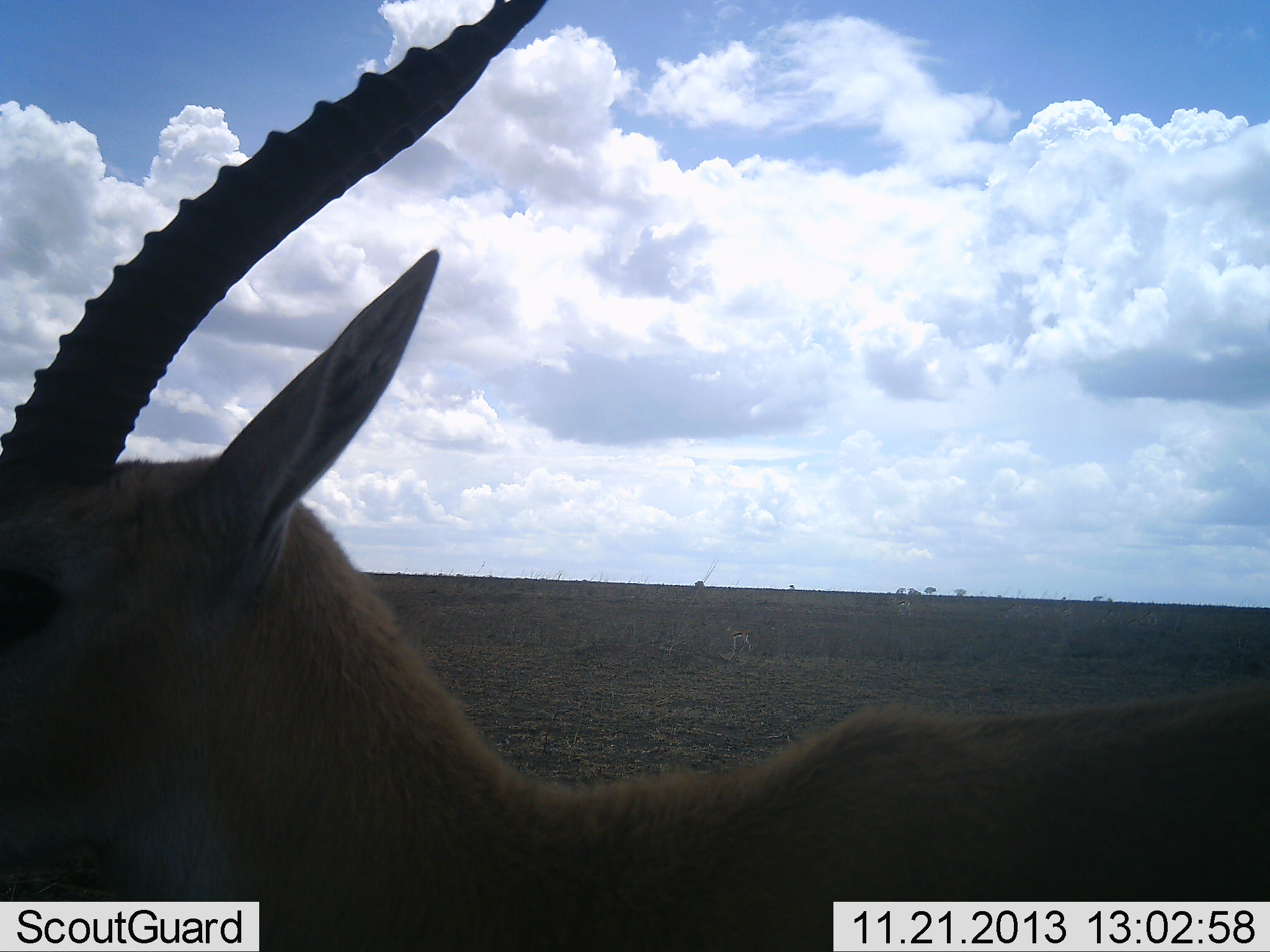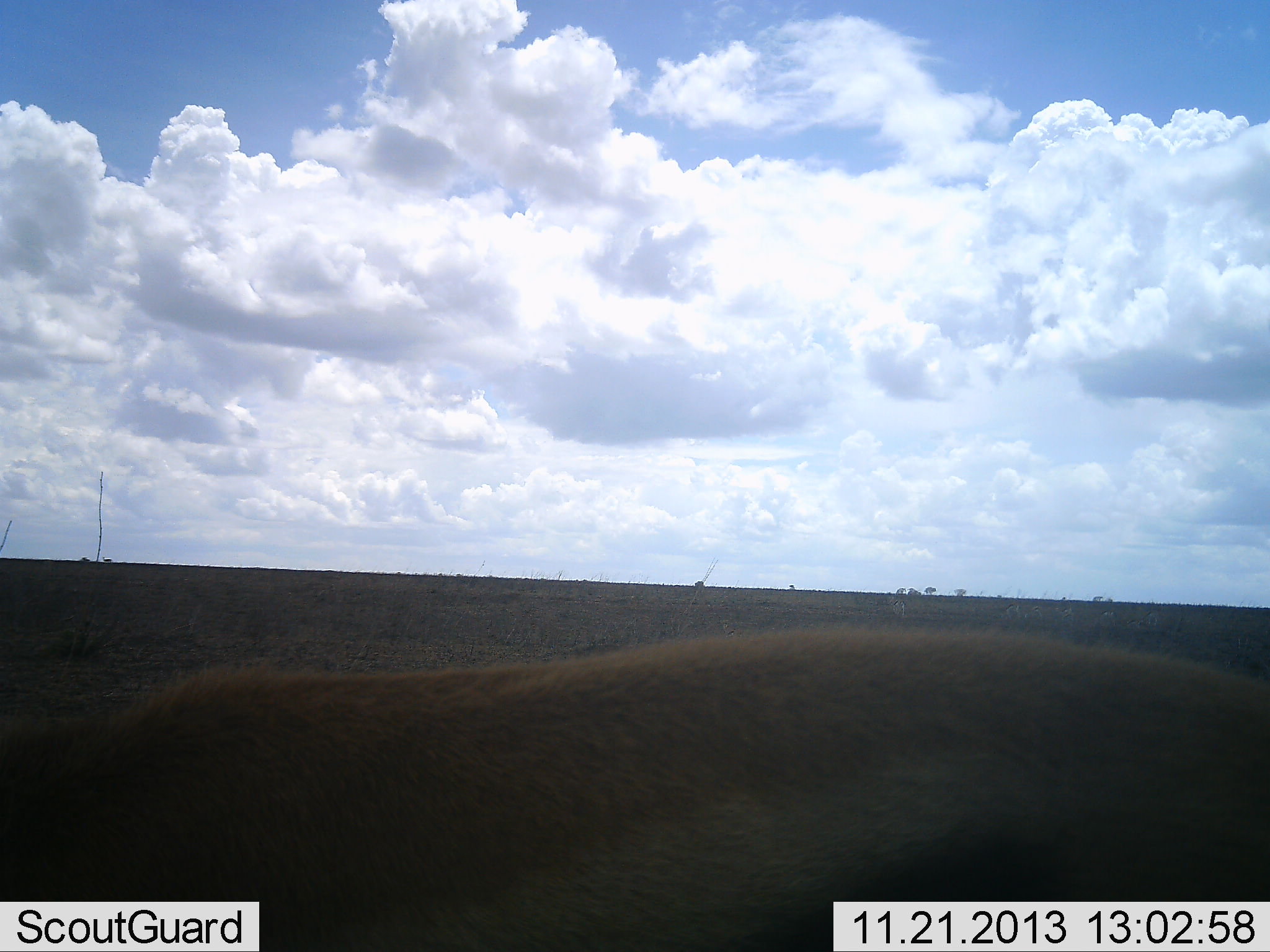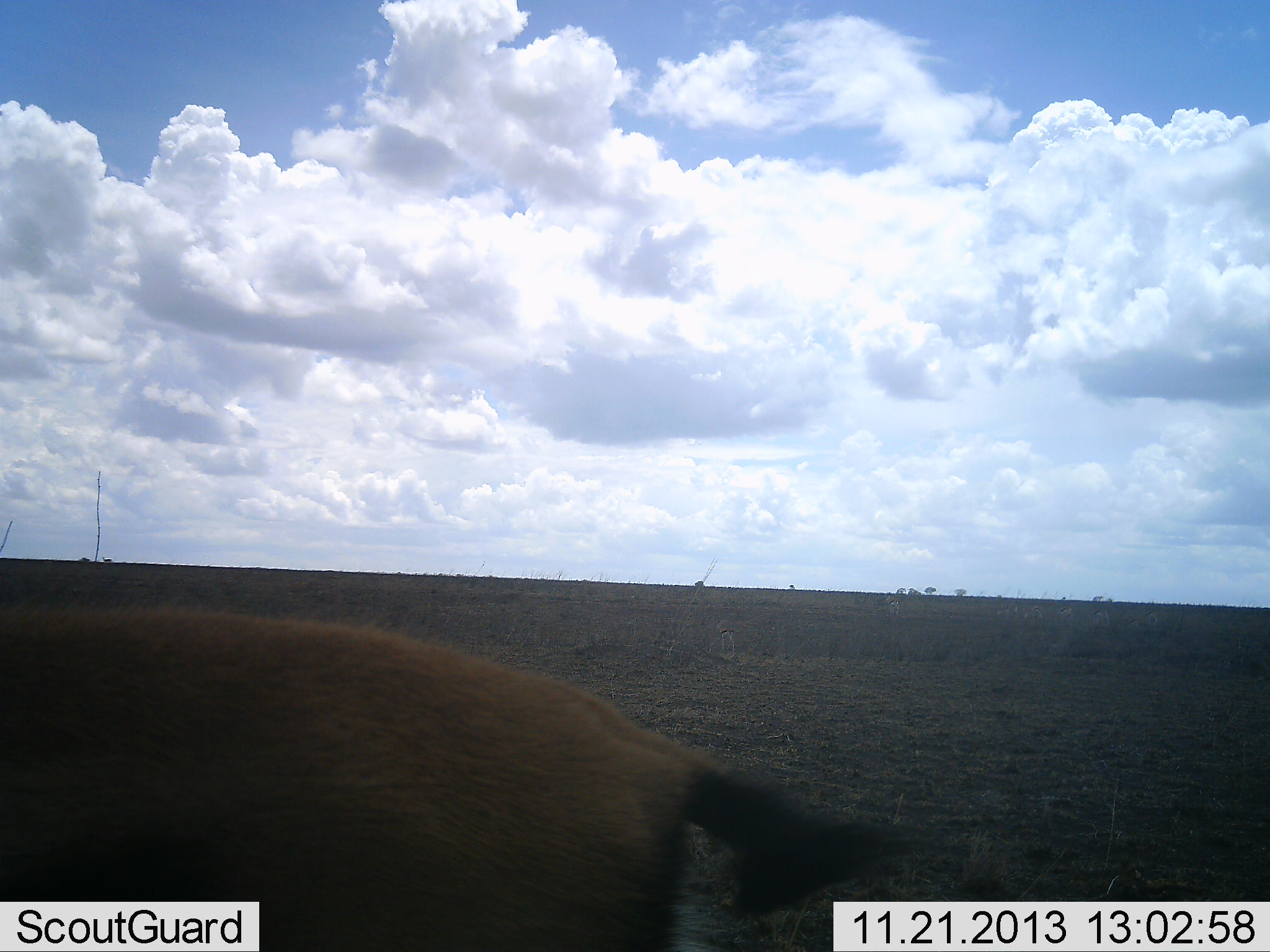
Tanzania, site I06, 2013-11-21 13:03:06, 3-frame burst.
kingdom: Animalia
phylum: Chordata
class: Mammalia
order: Artiodactyla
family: Bovidae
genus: Eudorcas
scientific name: Eudorcas thomsonii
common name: thomson's gazelle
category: gazellethomsons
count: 1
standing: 60%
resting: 0%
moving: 50%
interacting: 0%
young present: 0%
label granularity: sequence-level